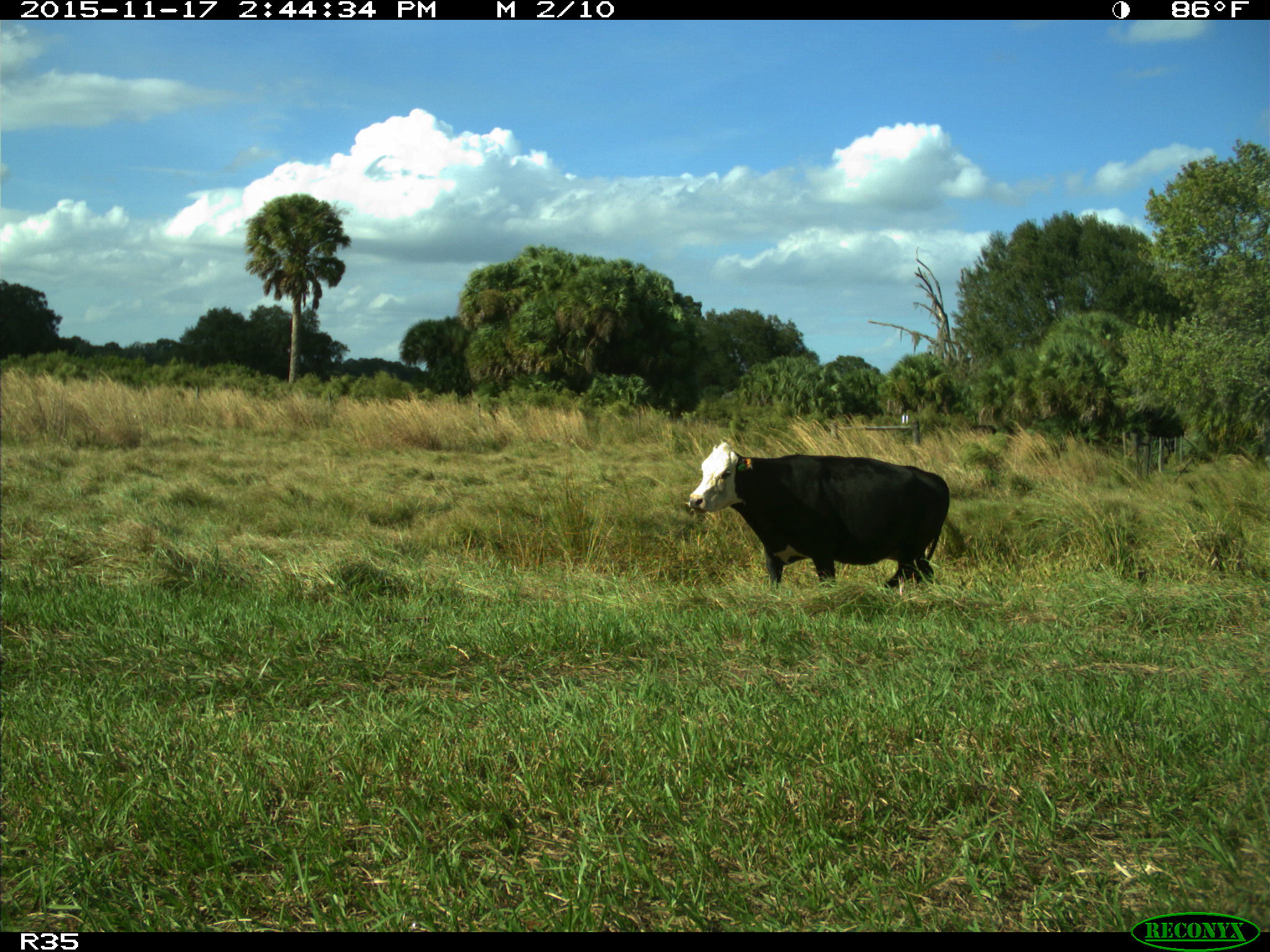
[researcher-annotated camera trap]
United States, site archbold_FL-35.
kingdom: Animalia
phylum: Chordata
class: Mammalia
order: Artiodactyla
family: Bovidae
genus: Bos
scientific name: Bos taurus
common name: domestic cow